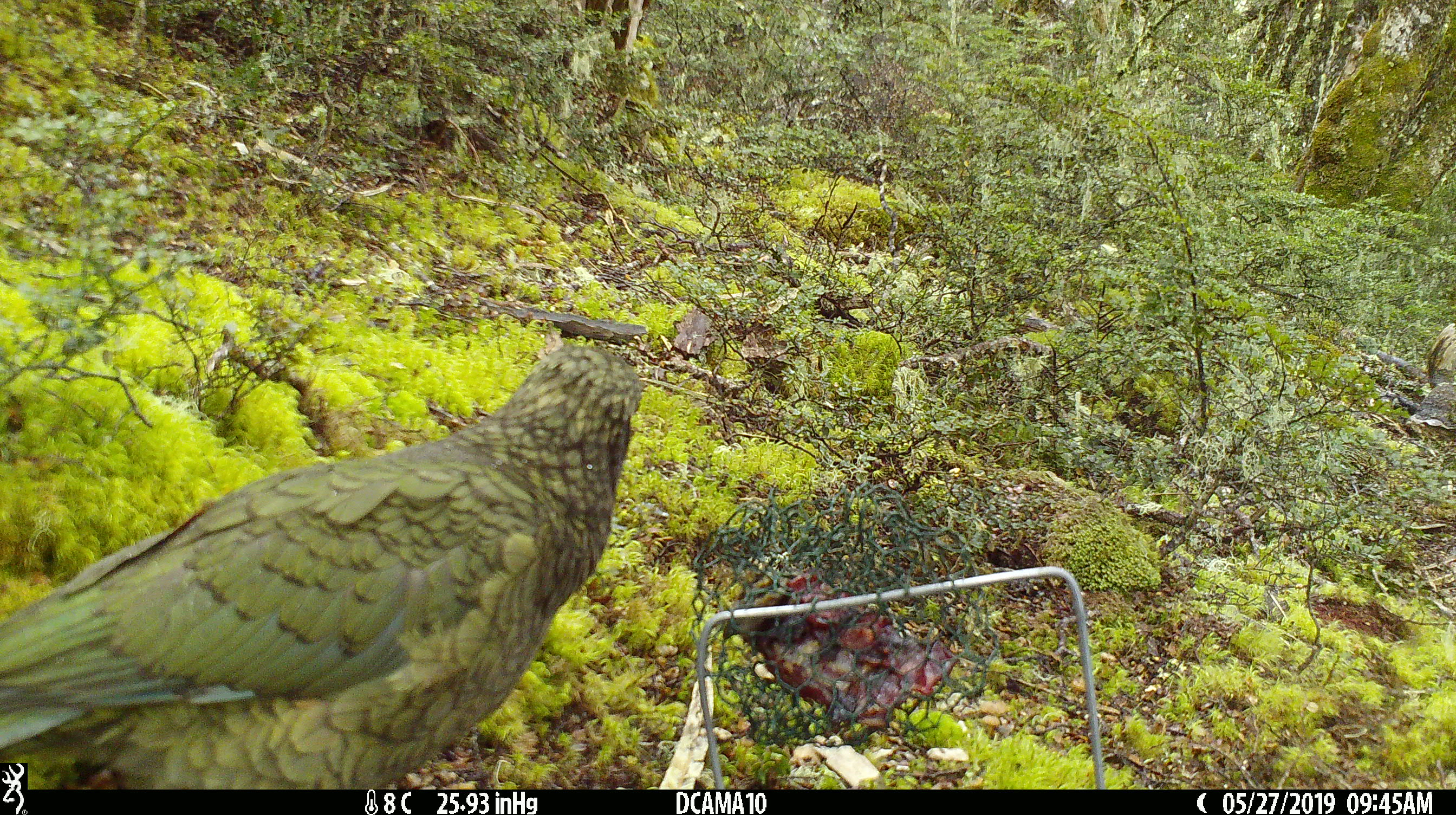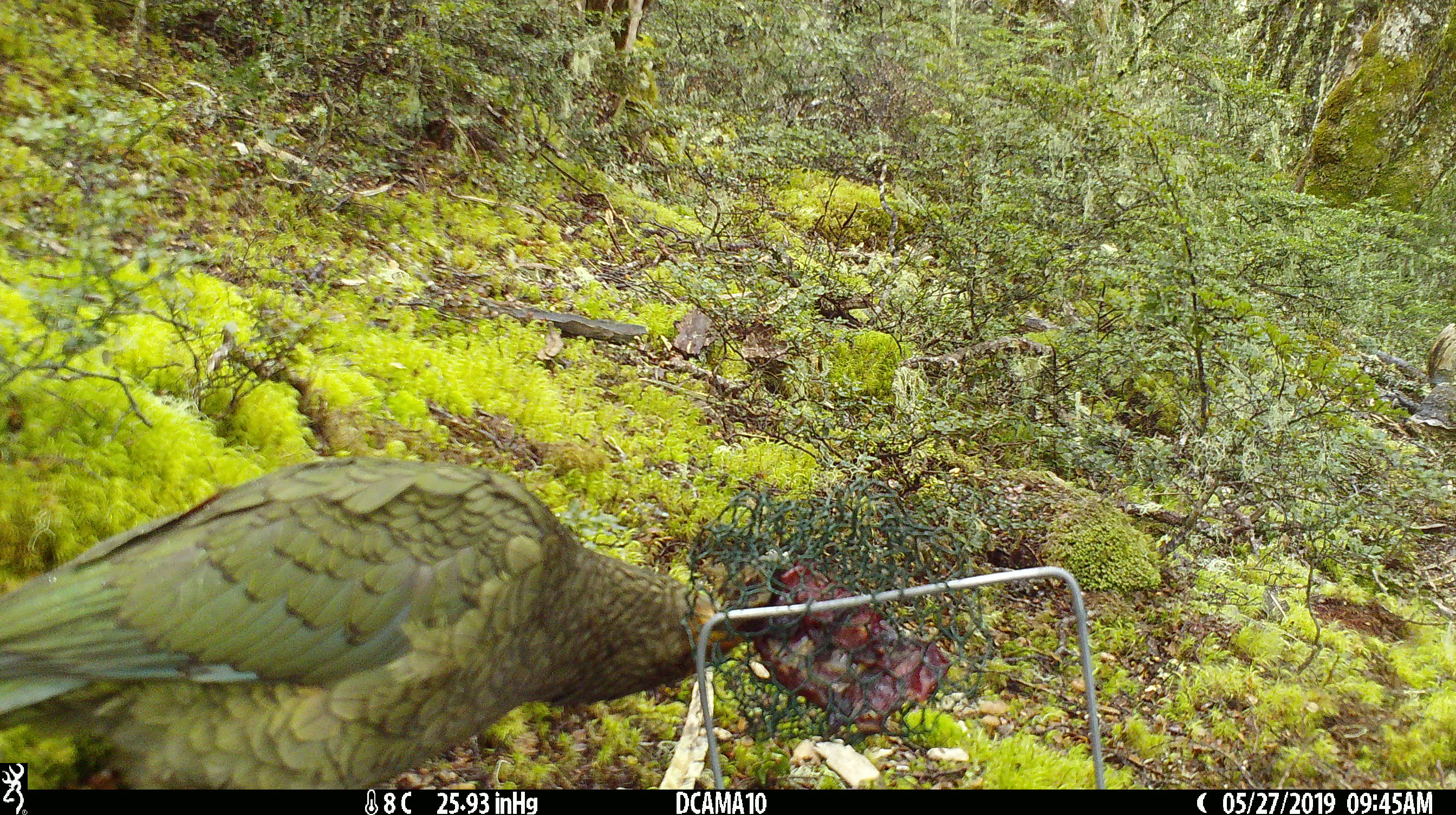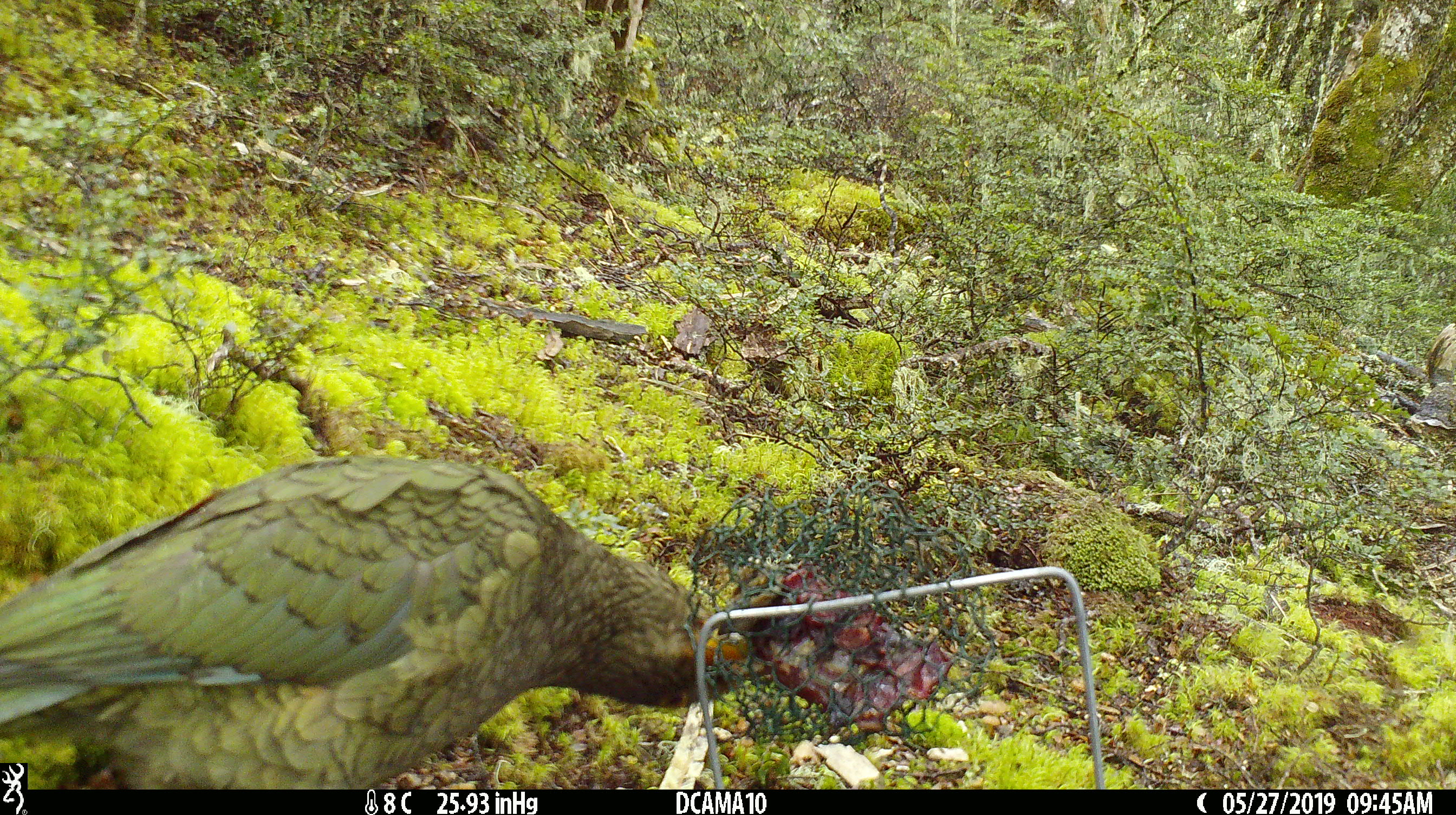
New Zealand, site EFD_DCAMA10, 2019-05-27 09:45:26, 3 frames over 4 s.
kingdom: Animalia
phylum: Chordata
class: Aves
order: Psittaciformes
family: Strigopidae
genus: Nestor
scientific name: Nestor notabilis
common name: kea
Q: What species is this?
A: Kea (Nestor notabilis).